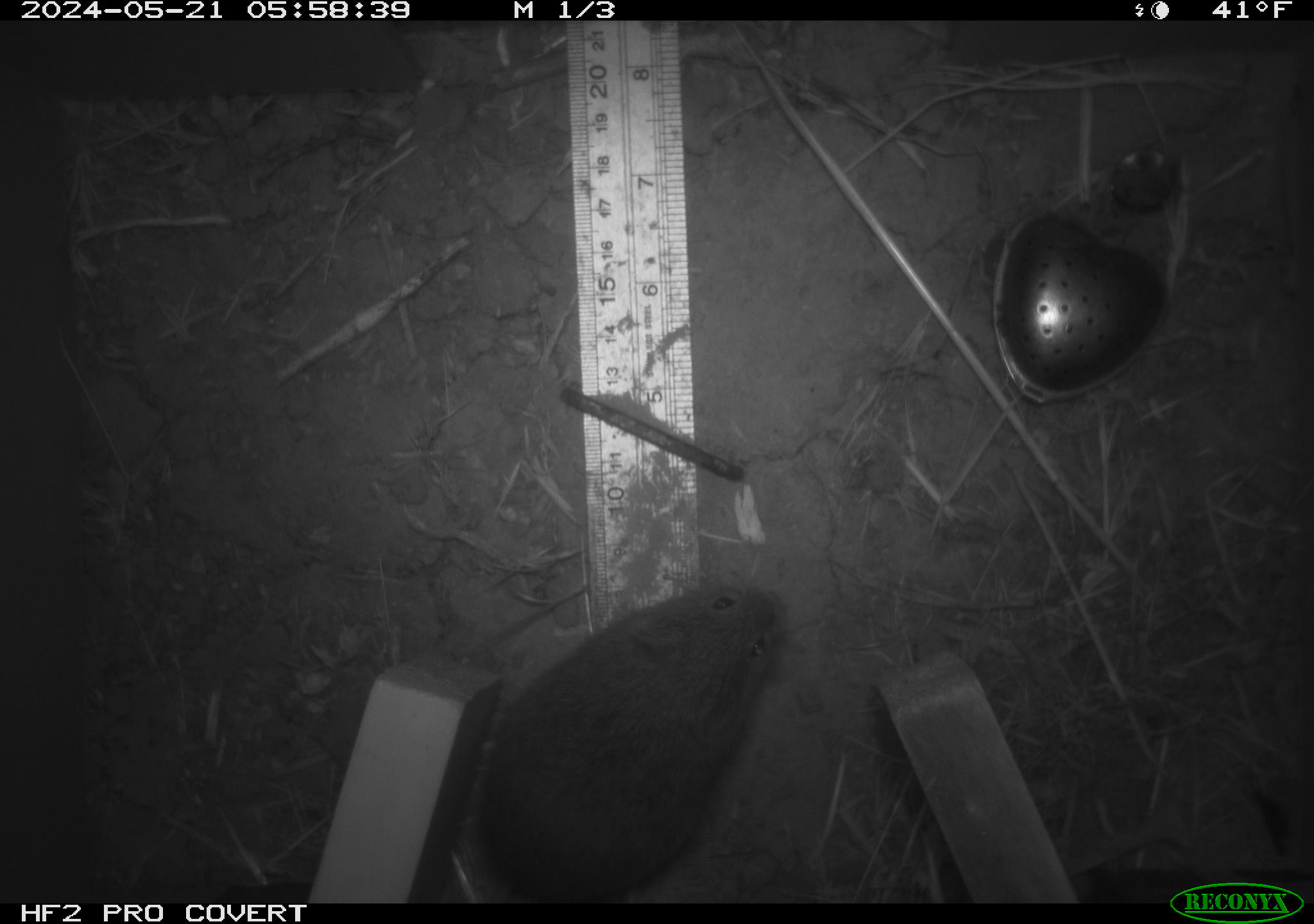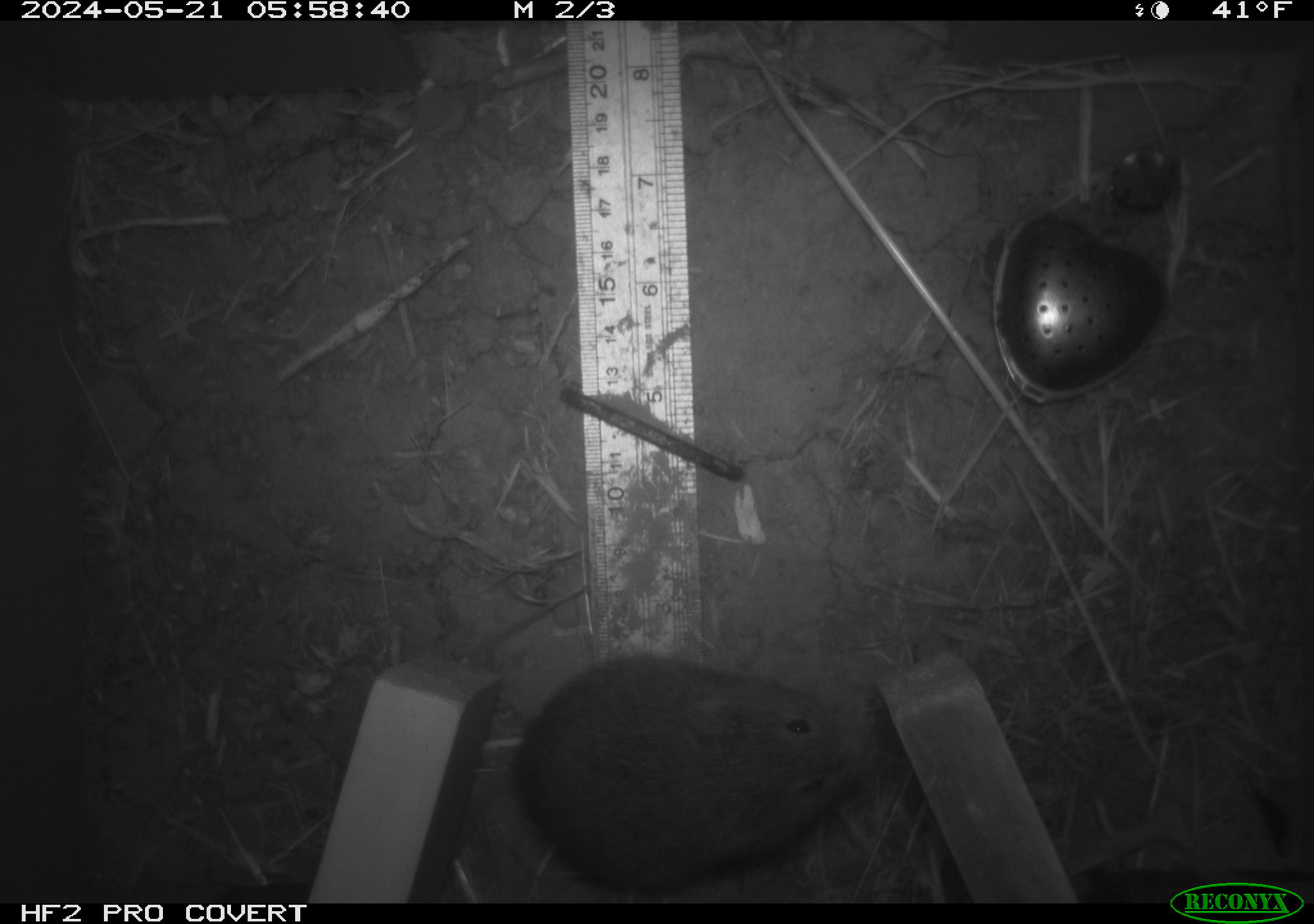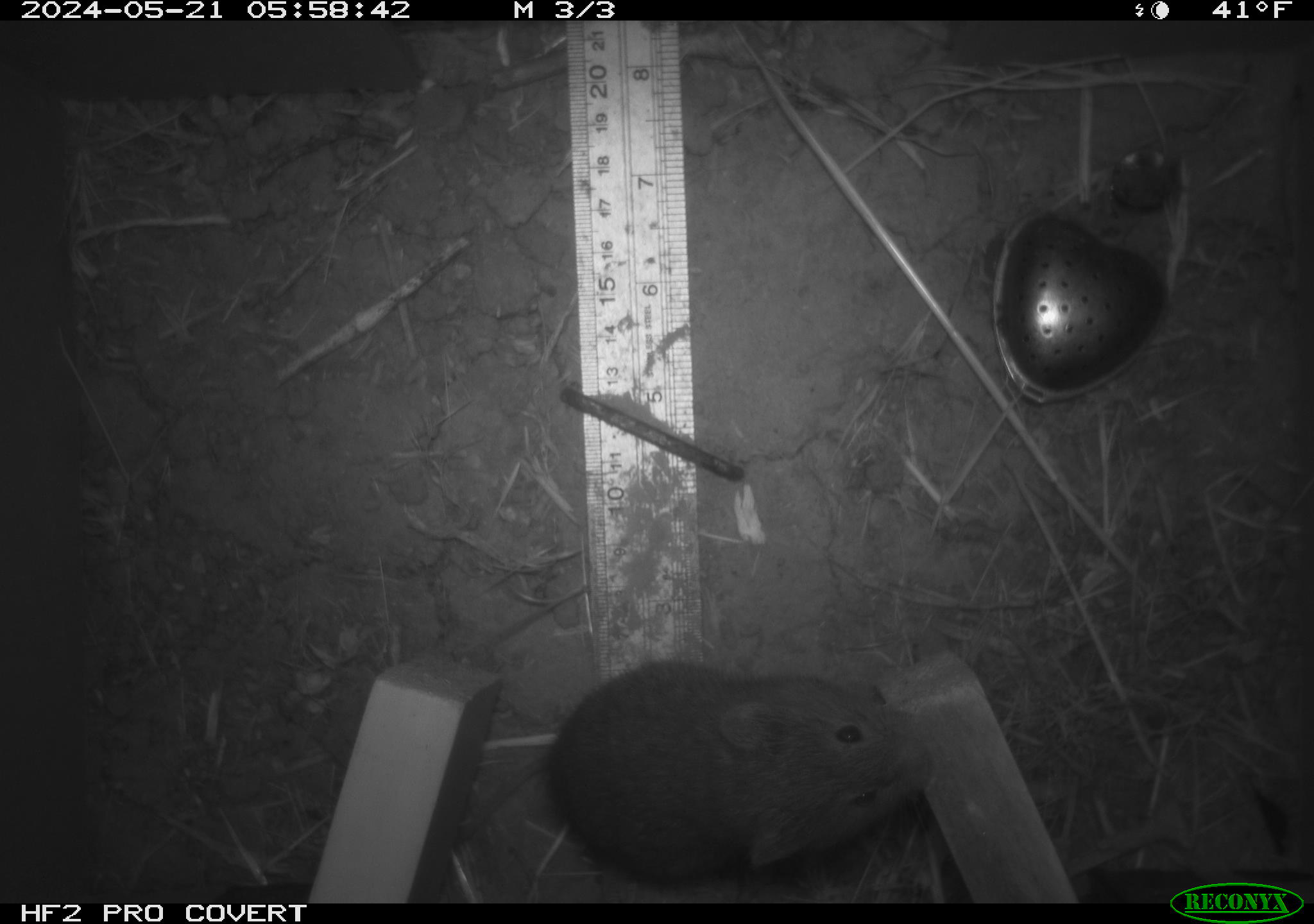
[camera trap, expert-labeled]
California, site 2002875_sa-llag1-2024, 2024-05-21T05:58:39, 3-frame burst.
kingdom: Animalia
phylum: Chordata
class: Mammalia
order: Rodentia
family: Cricetidae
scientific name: Arvicolinae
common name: voles, lemmings, and muskrats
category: arvicolinae subfamily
Arvicolinae subfamily (voles, lemmings, and muskrats) (Arvicolinae).